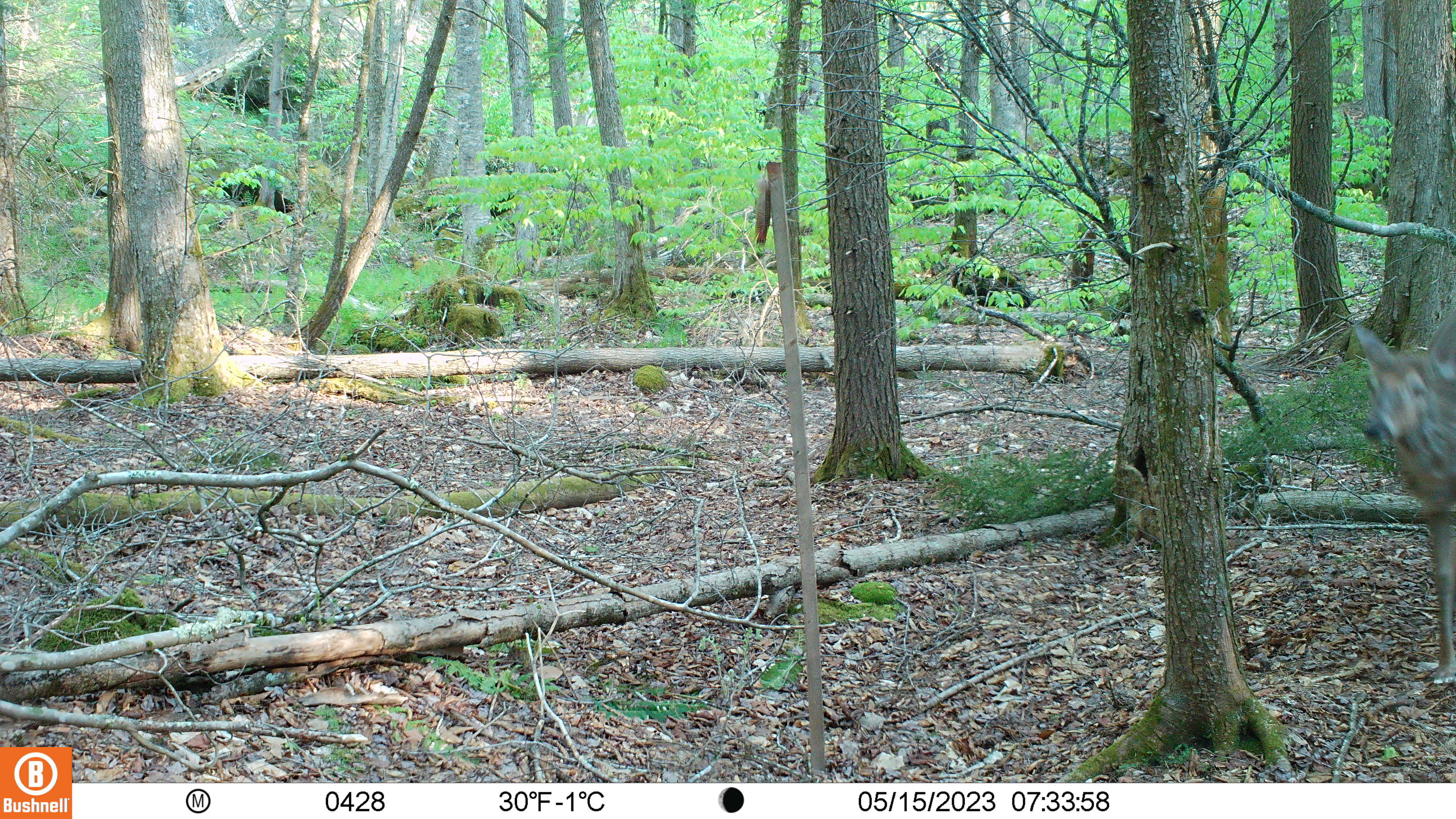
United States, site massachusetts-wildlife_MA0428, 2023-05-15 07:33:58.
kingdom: Animalia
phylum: Chordata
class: Mammalia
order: Artiodactyla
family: Cervidae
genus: Odocoileus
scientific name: Odocoileus virginianus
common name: white-tailed deer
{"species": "white-tailed deer (Odocoileus virginianus)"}